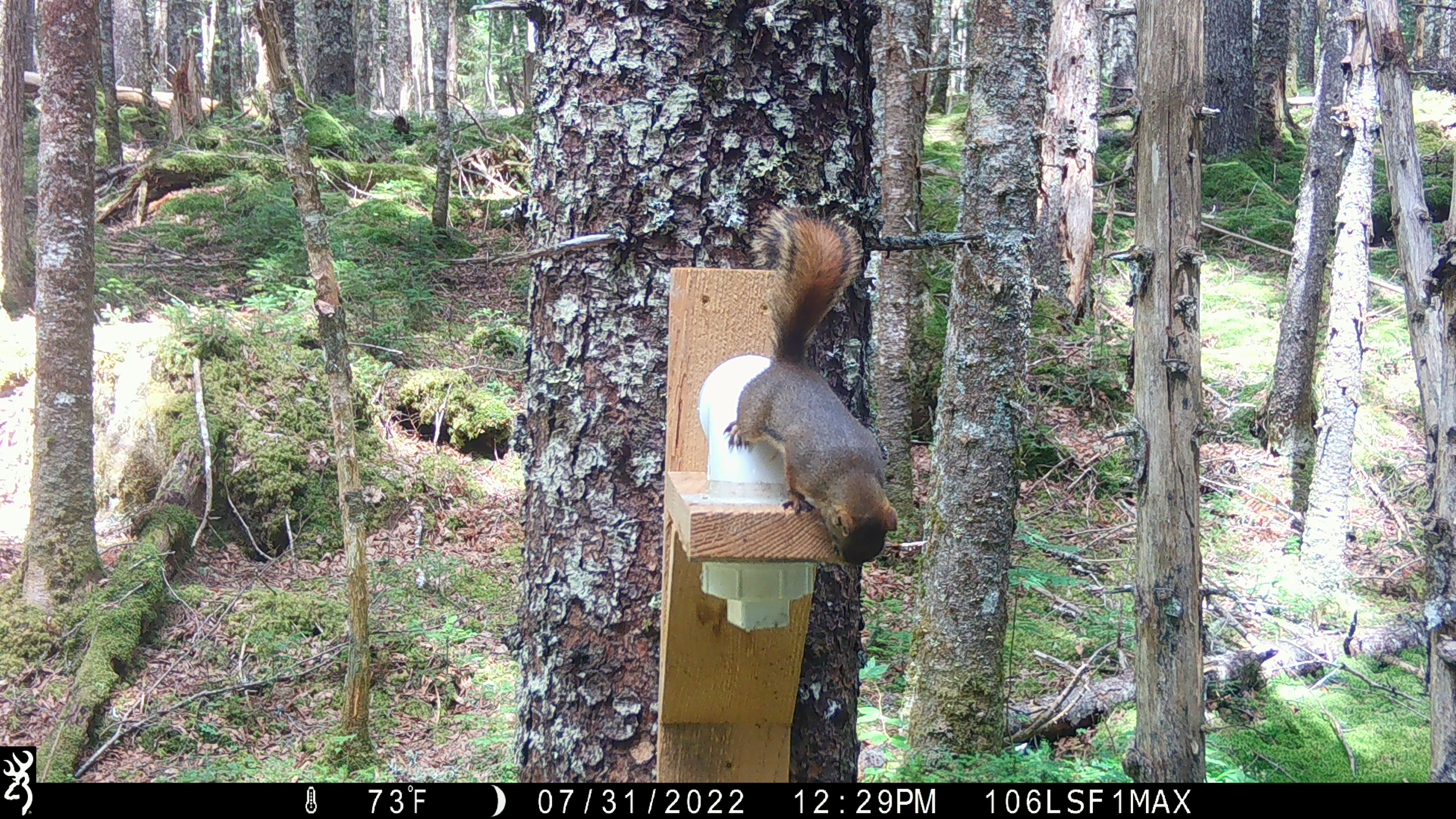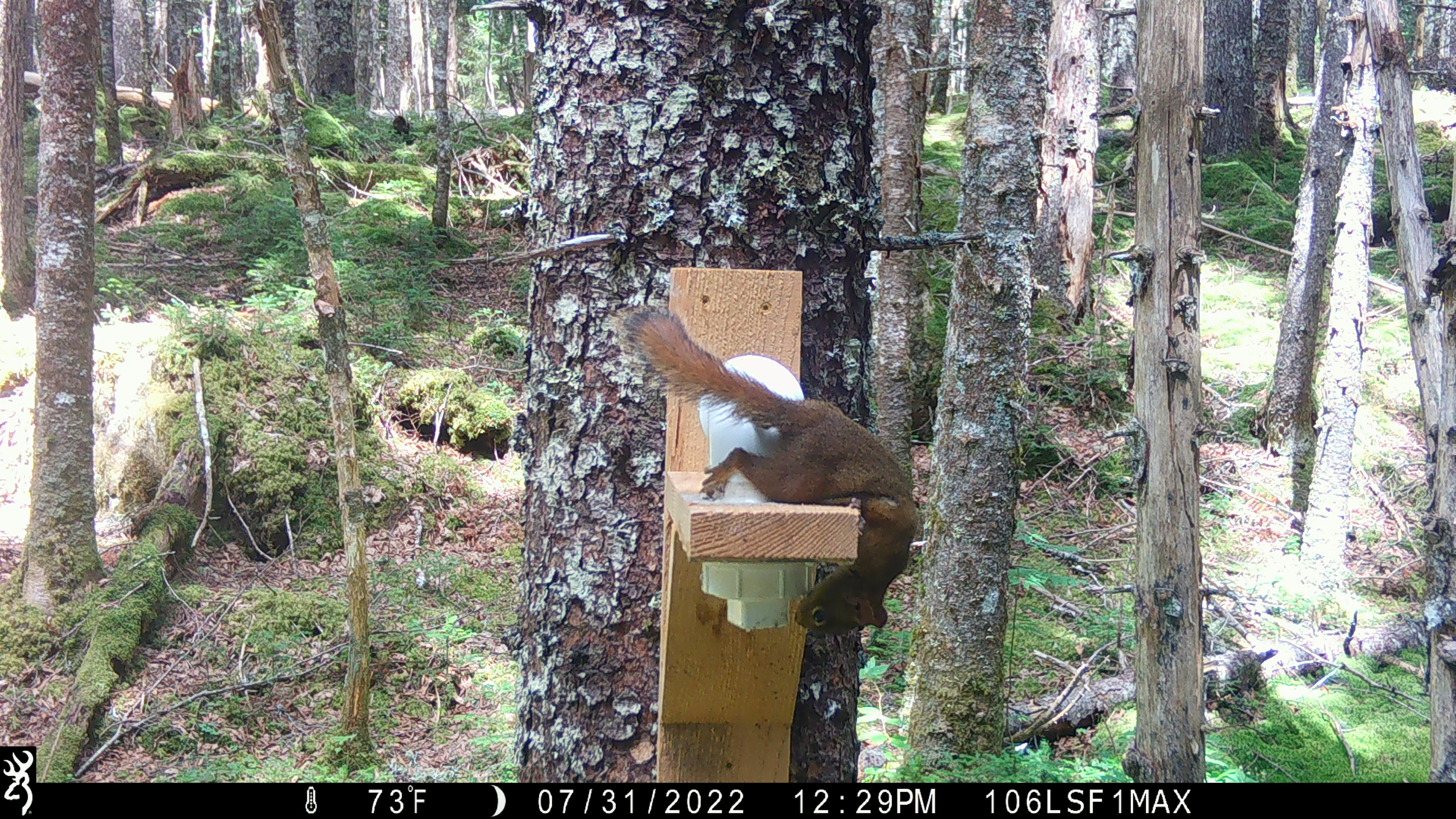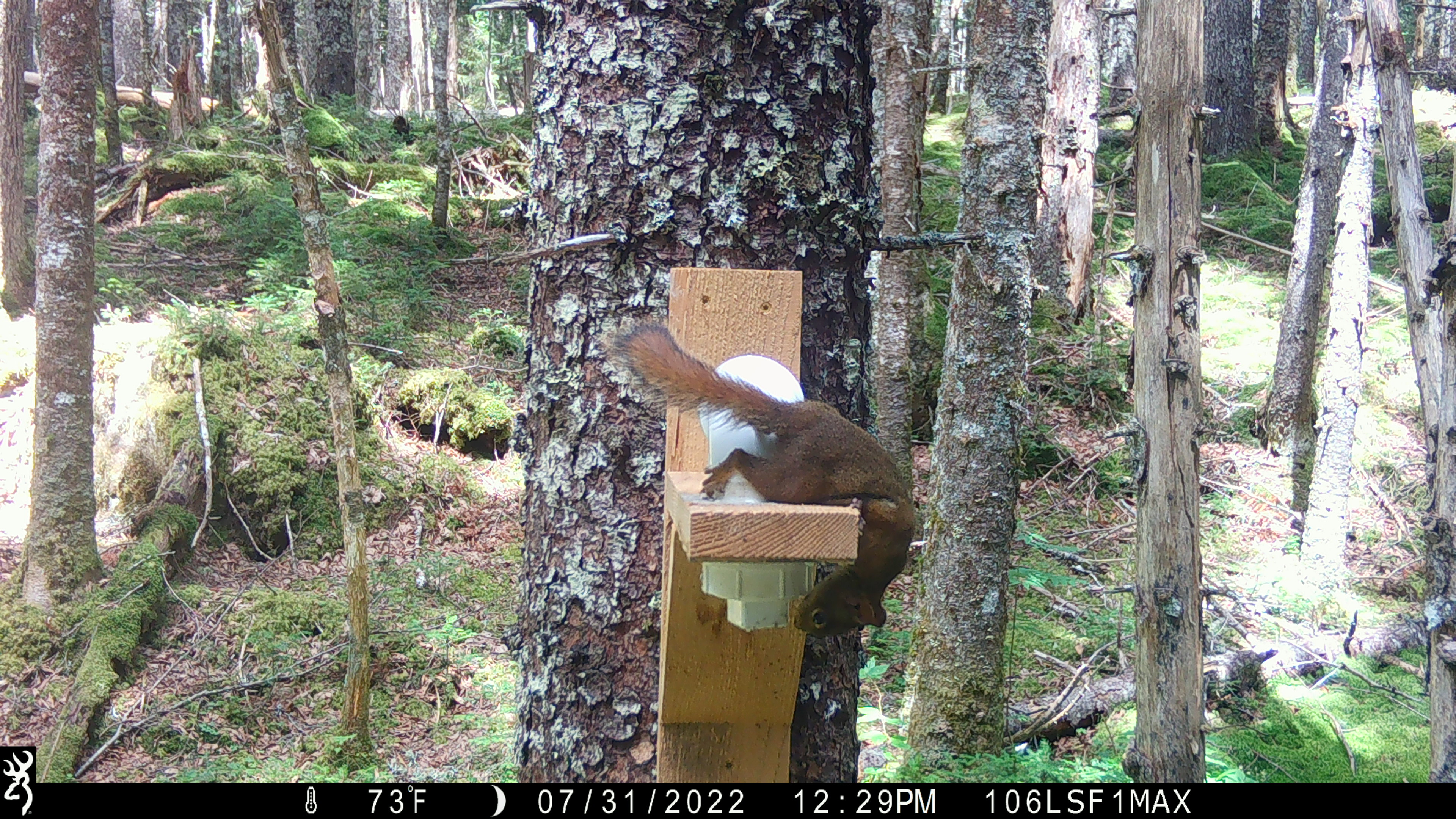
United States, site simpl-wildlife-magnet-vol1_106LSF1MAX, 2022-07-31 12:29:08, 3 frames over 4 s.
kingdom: Animalia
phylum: Chordata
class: Mammalia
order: Rodentia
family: Sciuridae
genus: Tamiasciurus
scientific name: Tamiasciurus hudsonicus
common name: red squirrel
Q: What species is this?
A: Red squirrel (Tamiasciurus hudsonicus).